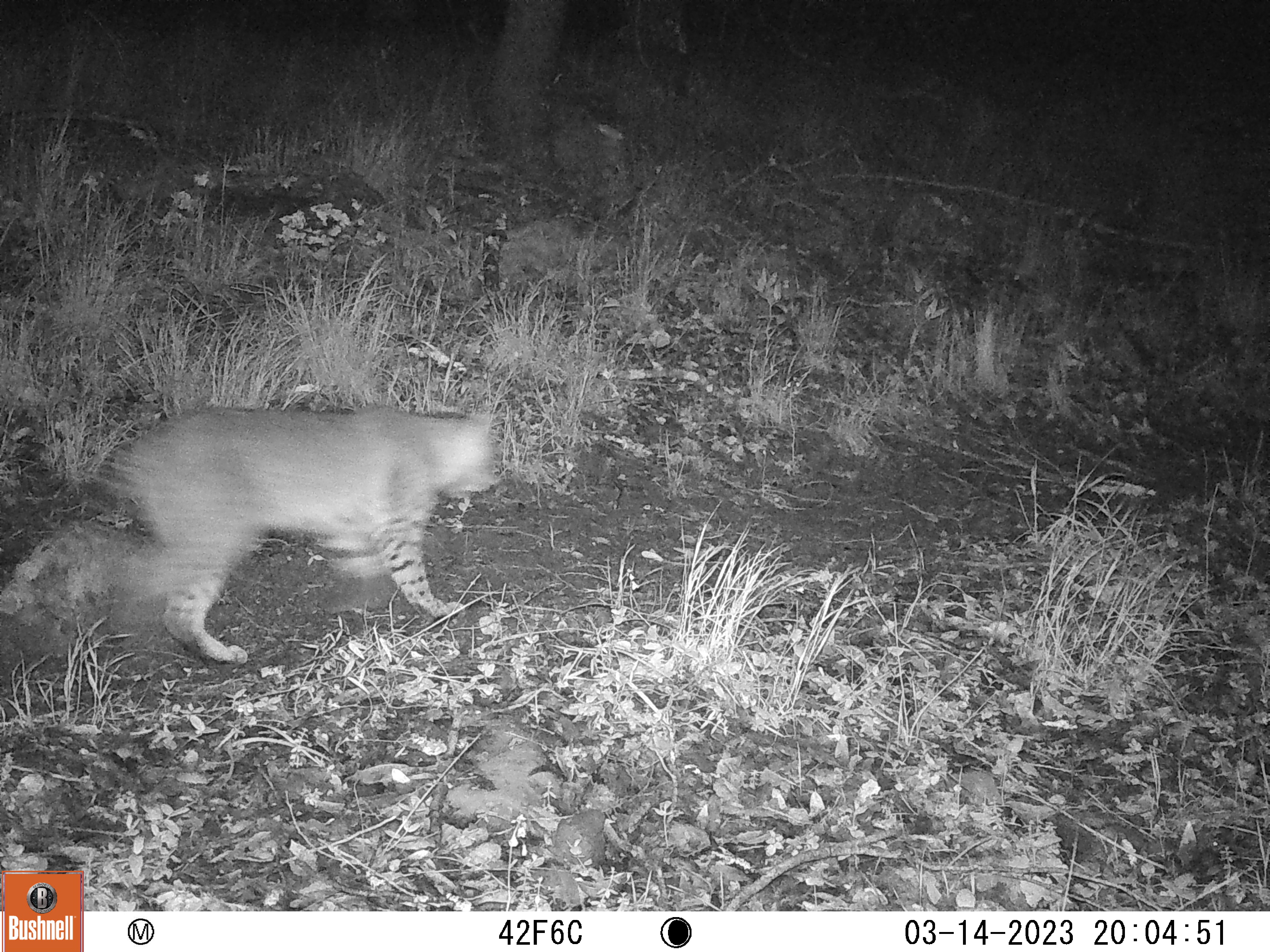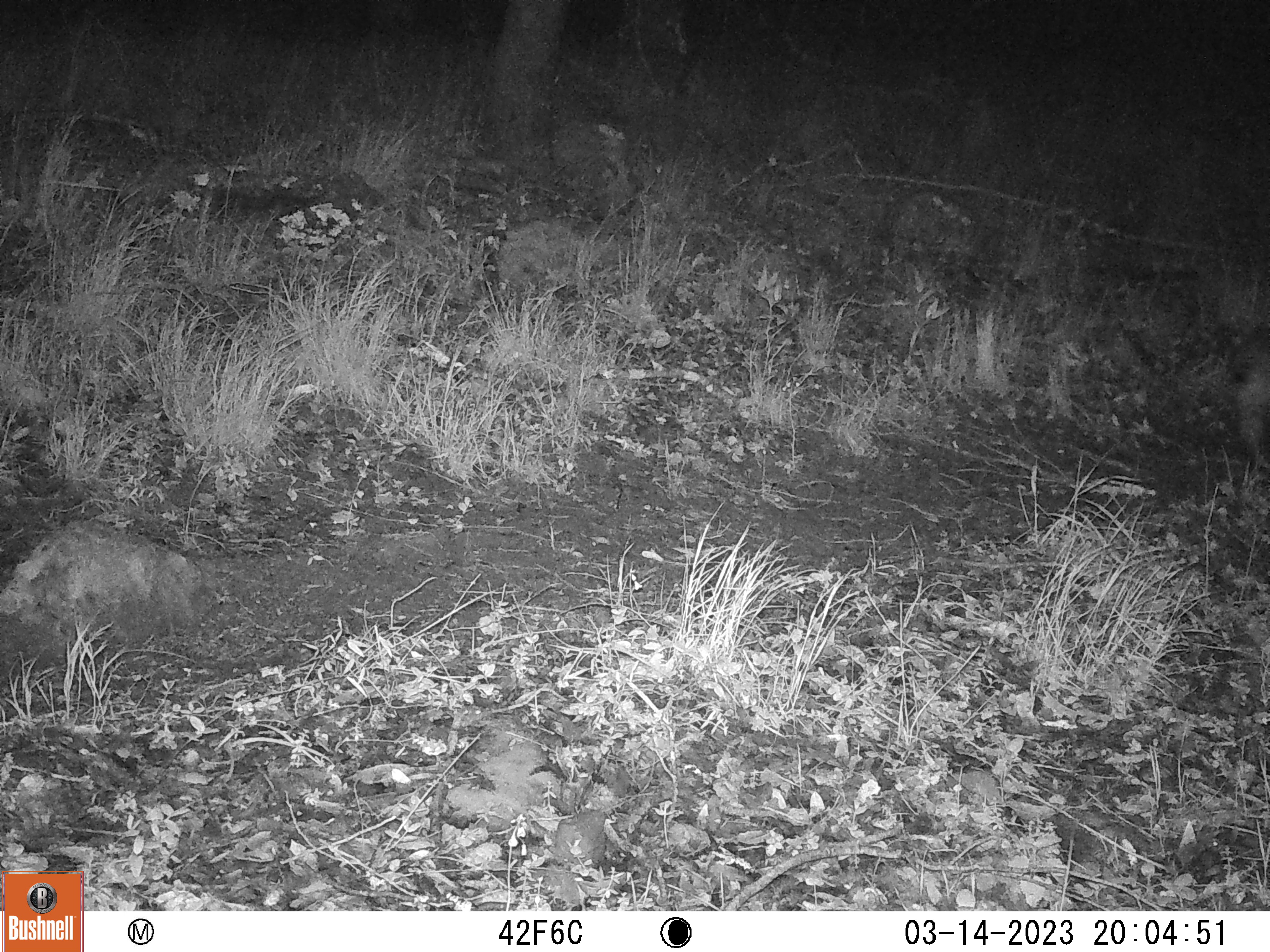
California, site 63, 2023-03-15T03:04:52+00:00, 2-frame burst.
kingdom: Animalia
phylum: Chordata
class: Mammalia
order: Carnivora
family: Felidae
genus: Lynx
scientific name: Lynx rufus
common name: bobcat